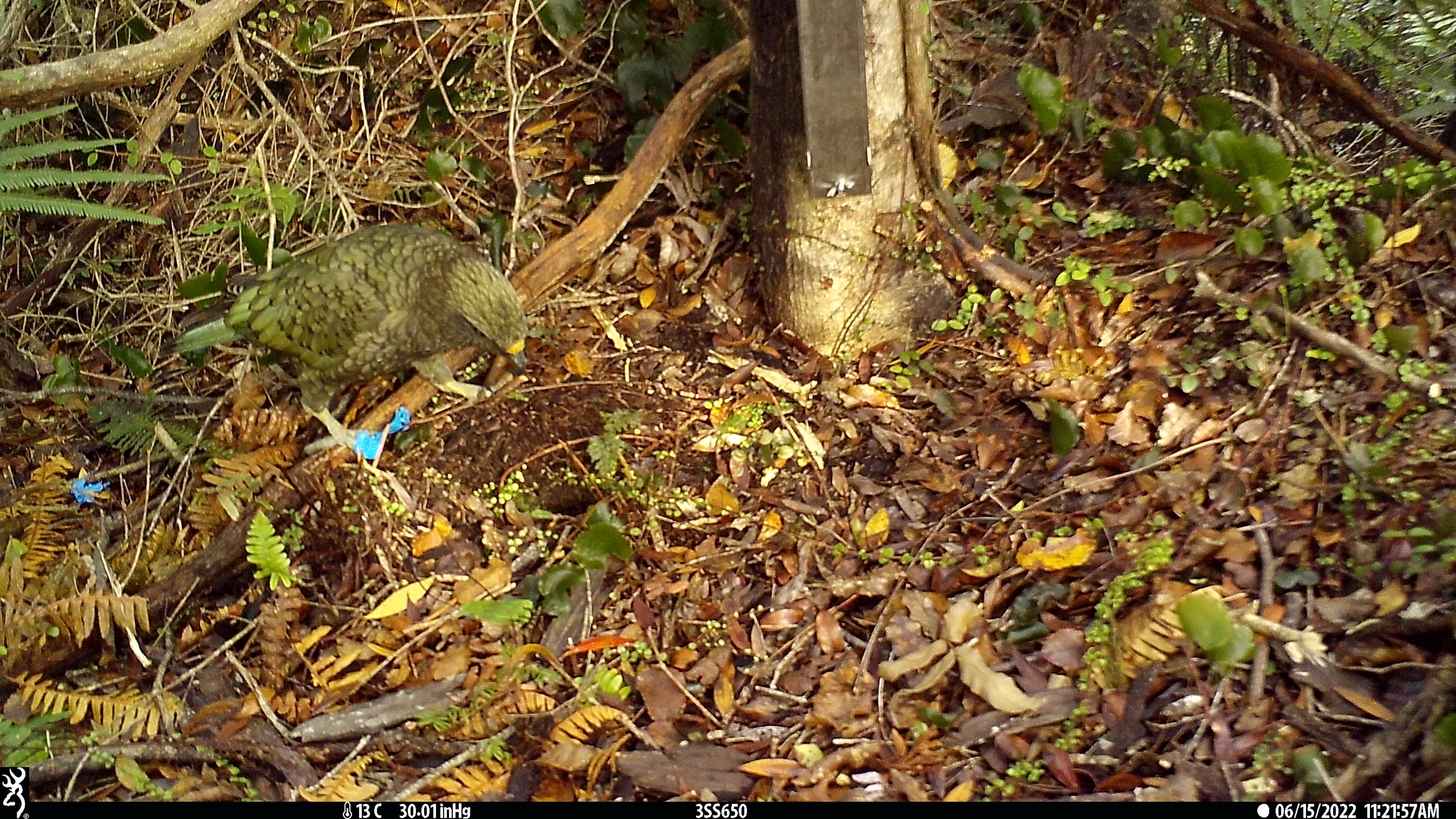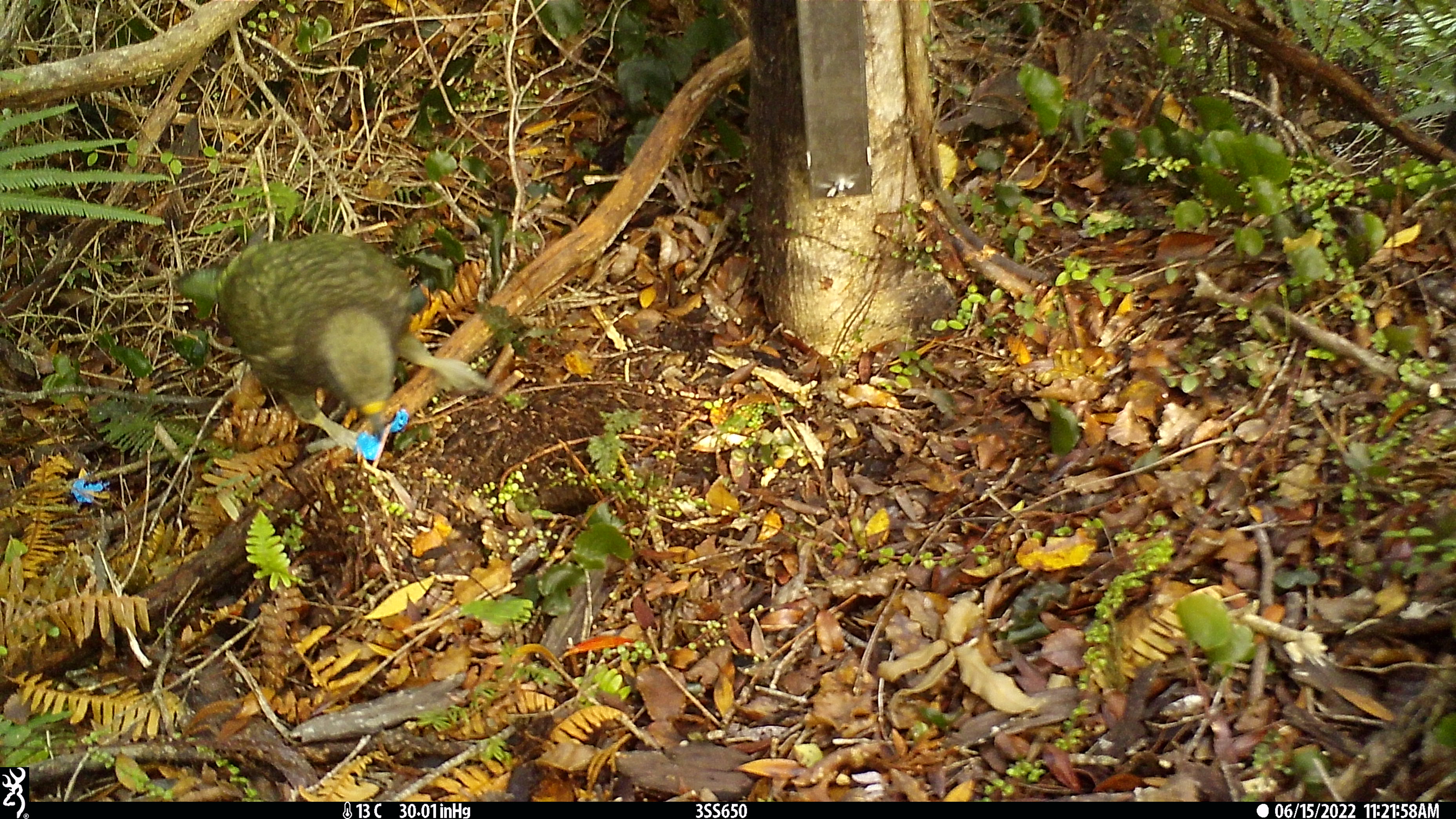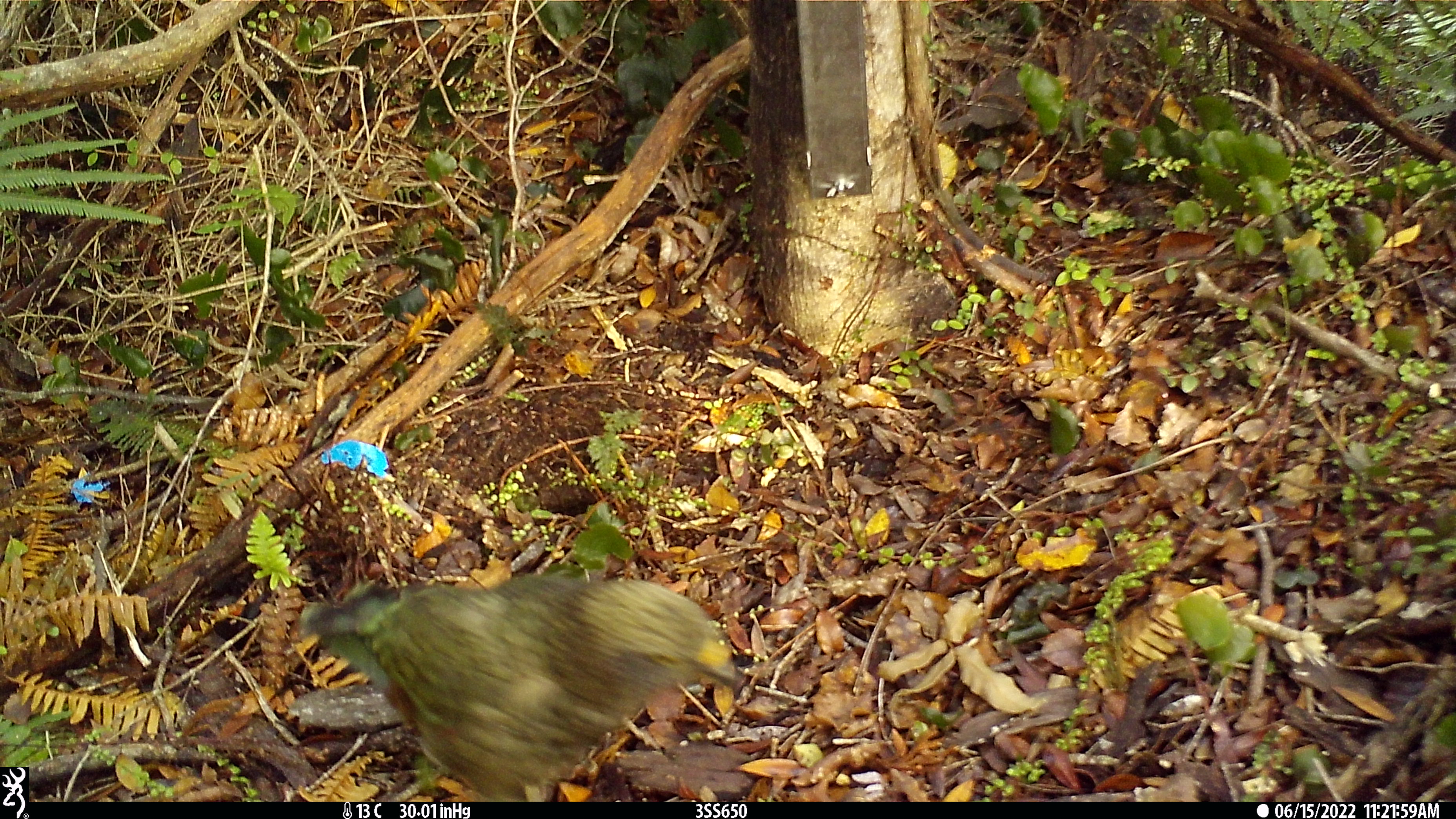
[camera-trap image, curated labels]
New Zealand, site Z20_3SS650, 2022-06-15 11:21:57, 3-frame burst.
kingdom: Animalia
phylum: Chordata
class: Aves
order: Psittaciformes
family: Strigopidae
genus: Nestor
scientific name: Nestor notabilis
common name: kea